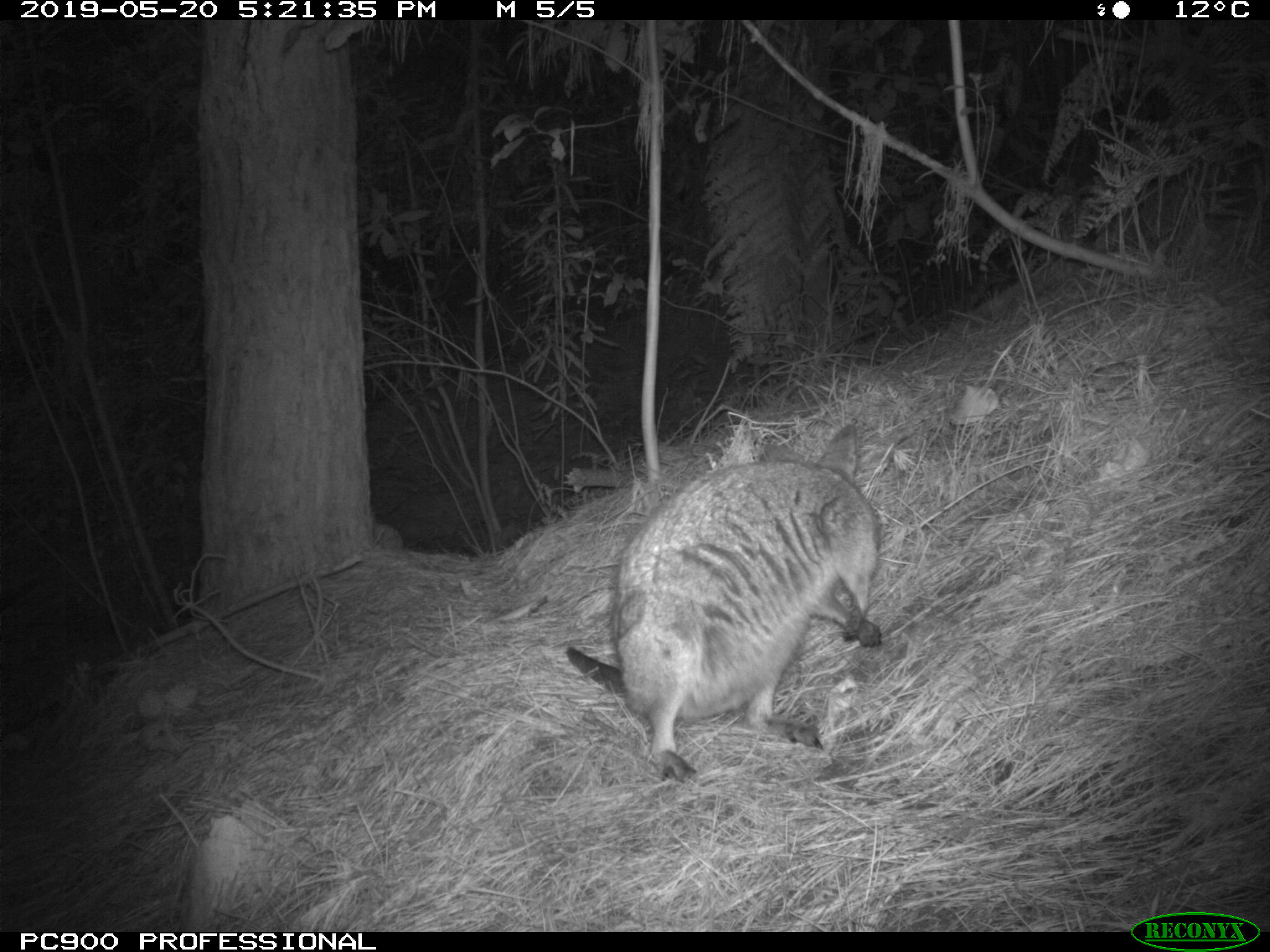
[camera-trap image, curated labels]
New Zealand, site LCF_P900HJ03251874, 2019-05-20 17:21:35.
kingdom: Animalia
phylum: Chordata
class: Mammalia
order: Diprotodontia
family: Macropodidae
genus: Notamacropus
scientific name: Notamacropus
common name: wallaby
Wallaby (Notamacropus).